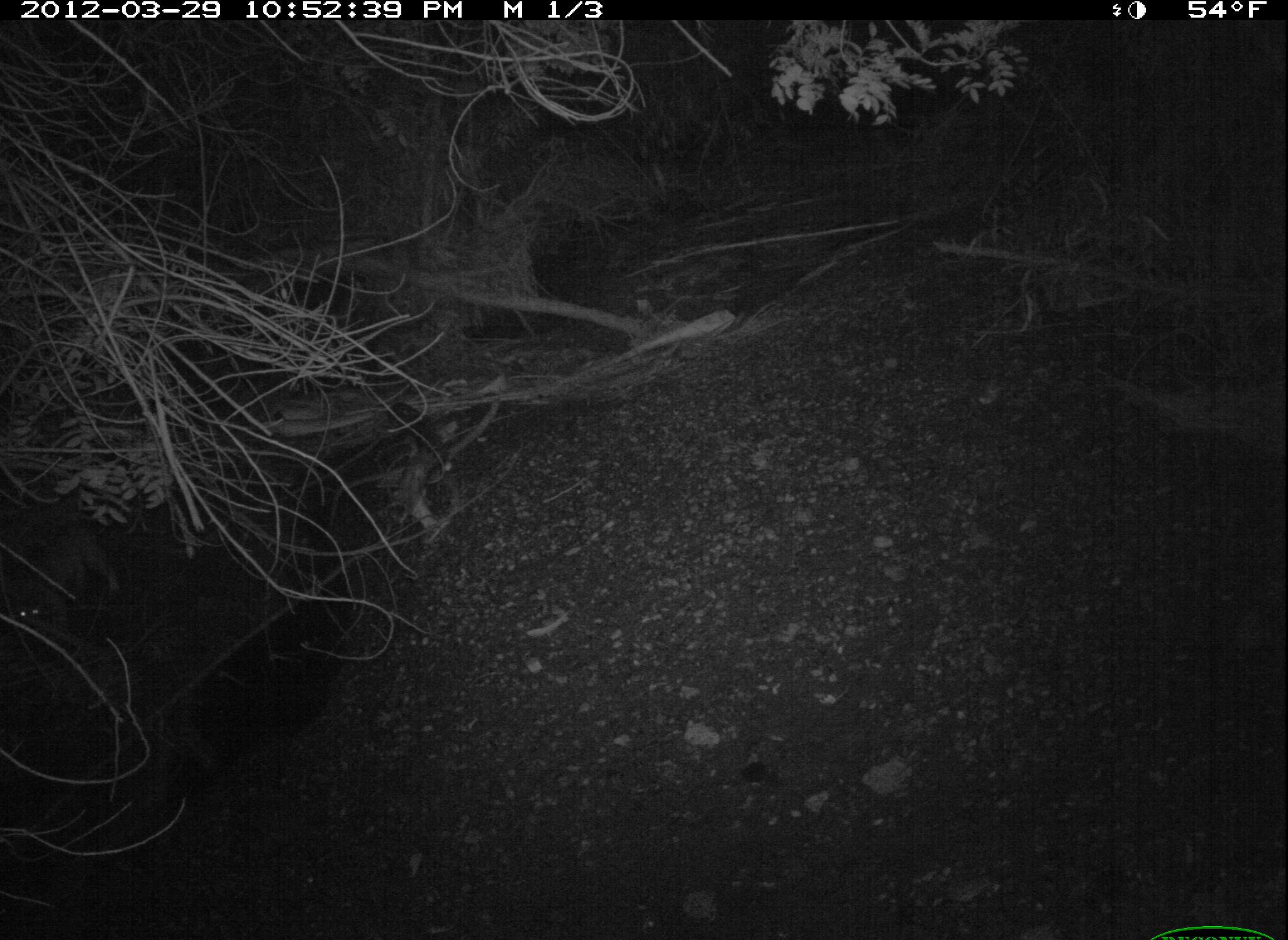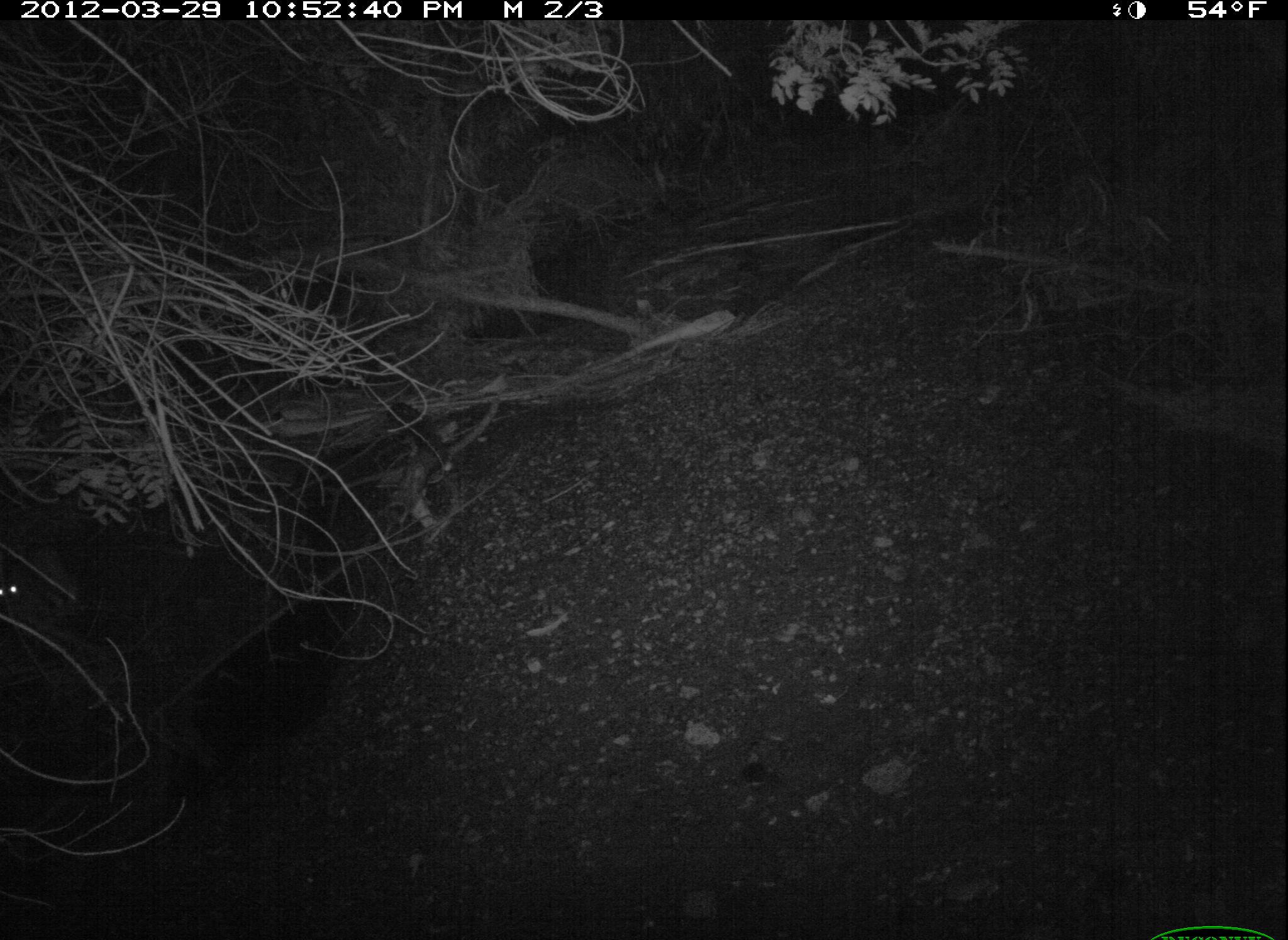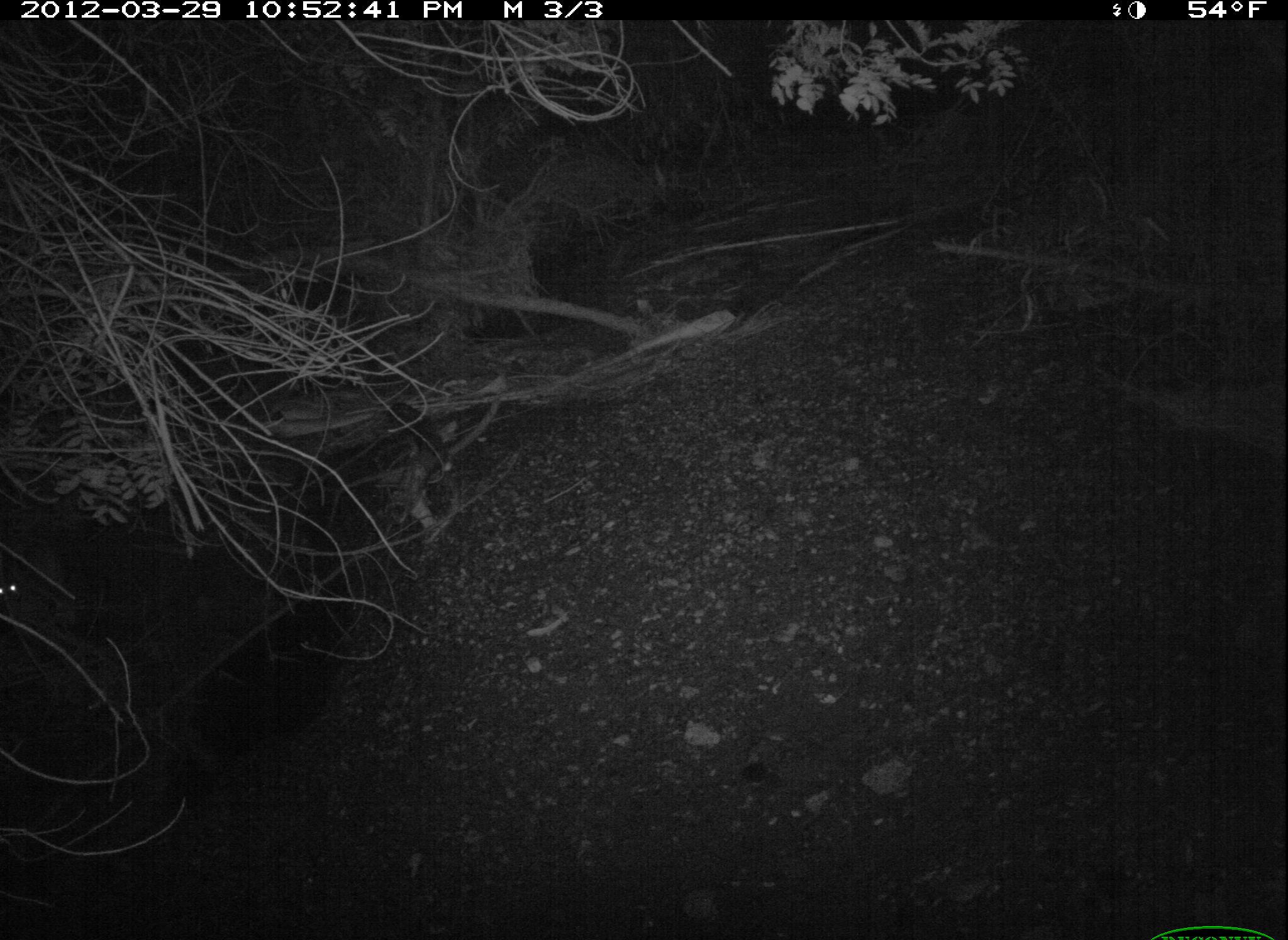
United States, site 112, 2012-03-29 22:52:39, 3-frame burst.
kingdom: Animalia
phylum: Chordata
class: Mammalia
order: Carnivora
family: Felidae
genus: Lynx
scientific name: Lynx rufus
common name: bobcat